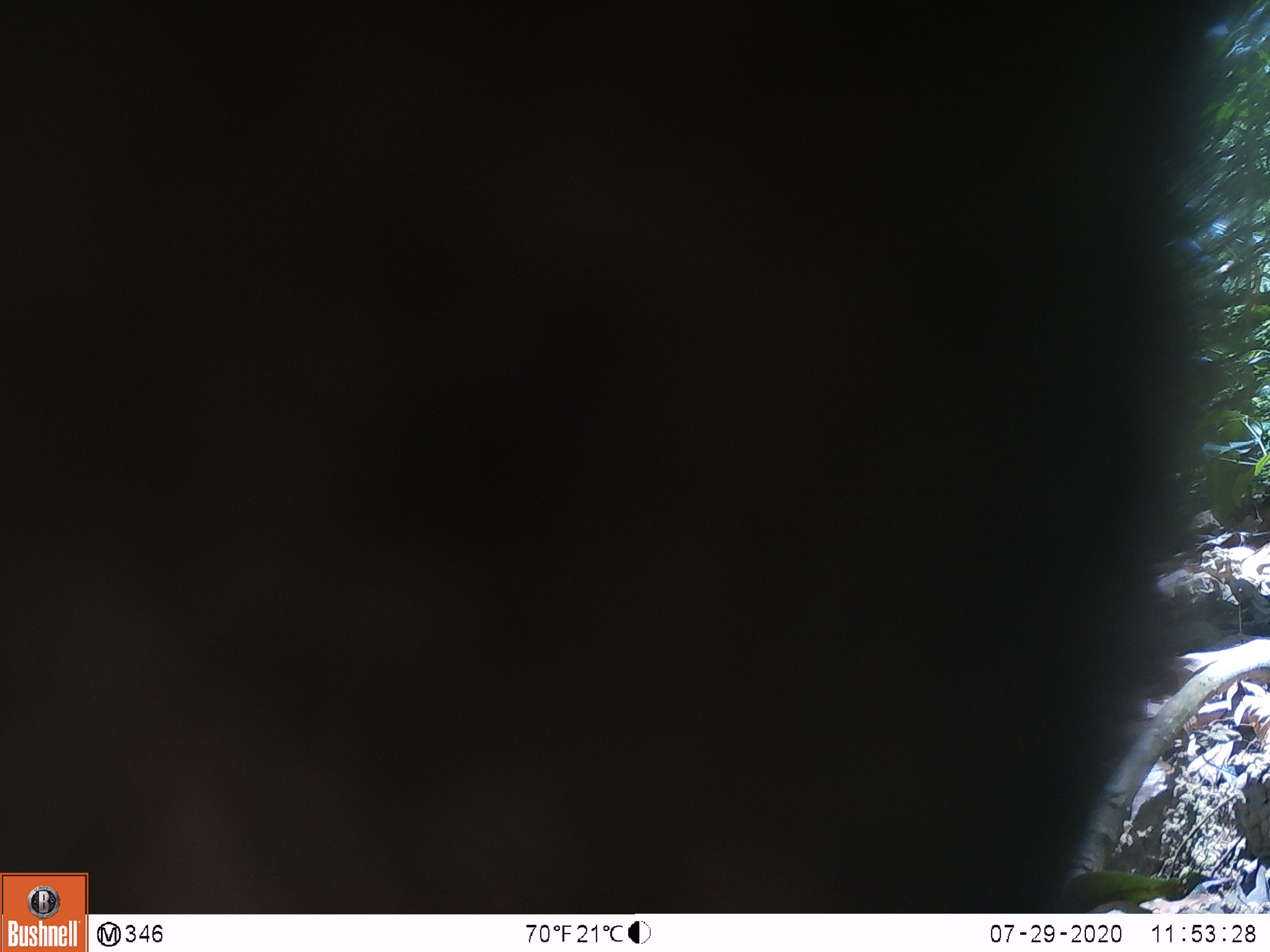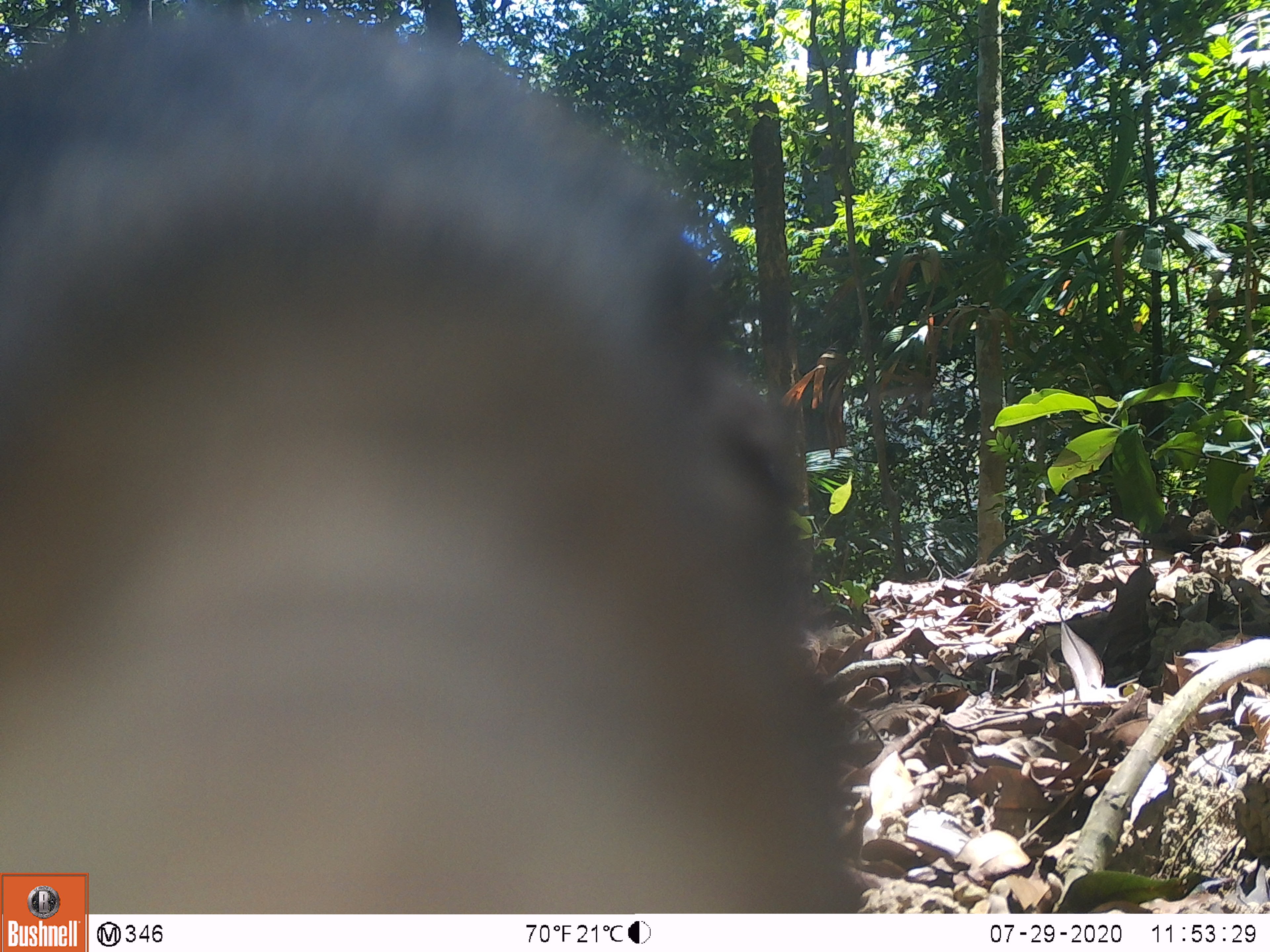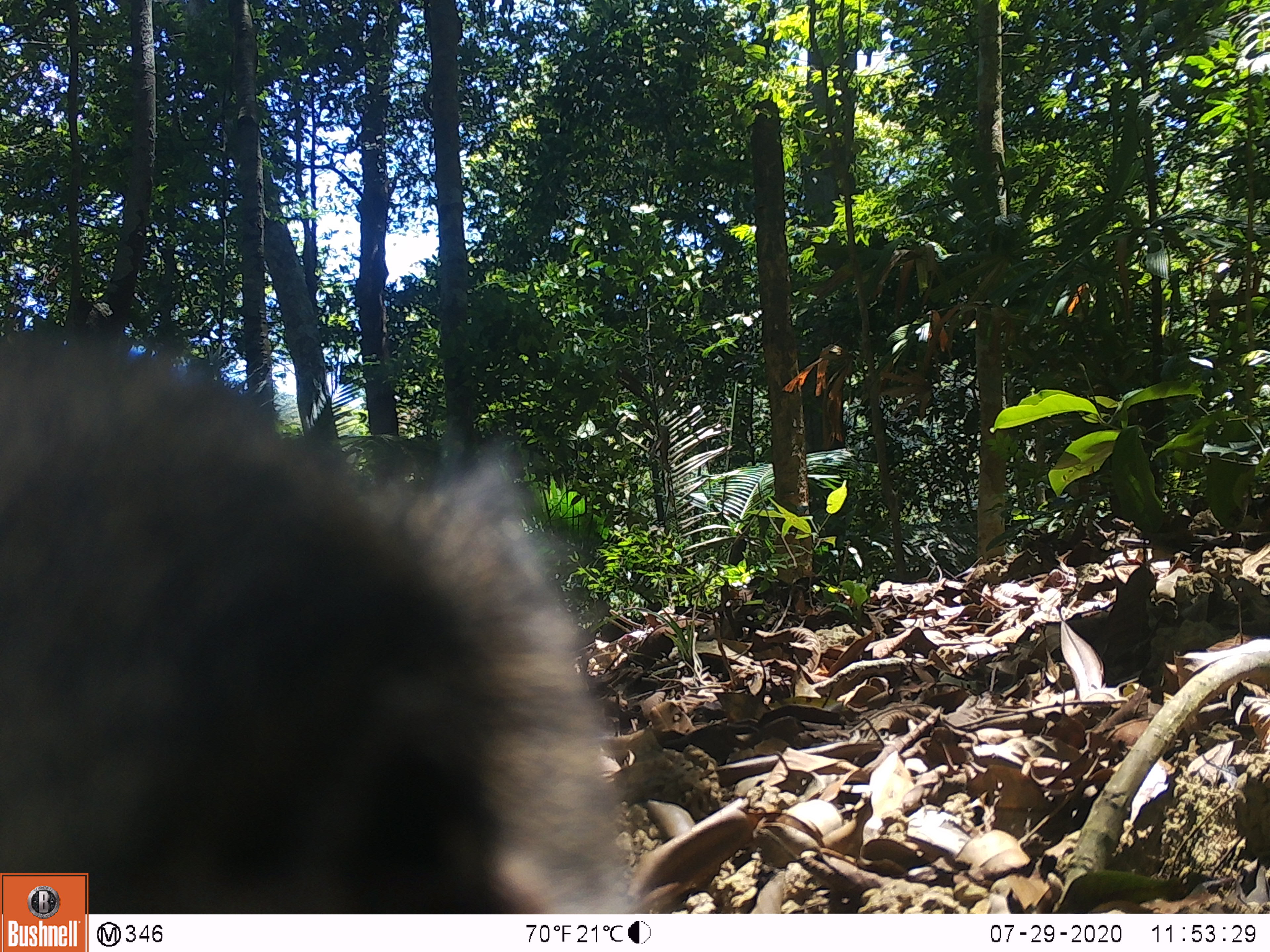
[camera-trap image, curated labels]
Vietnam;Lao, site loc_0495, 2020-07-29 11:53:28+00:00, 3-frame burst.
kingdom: Animalia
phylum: Chordata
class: Mammalia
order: Artiodactyla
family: Suidae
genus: Sus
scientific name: Sus scrofa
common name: eurasian wild pig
Eurasian wild pig (Sus scrofa). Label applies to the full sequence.